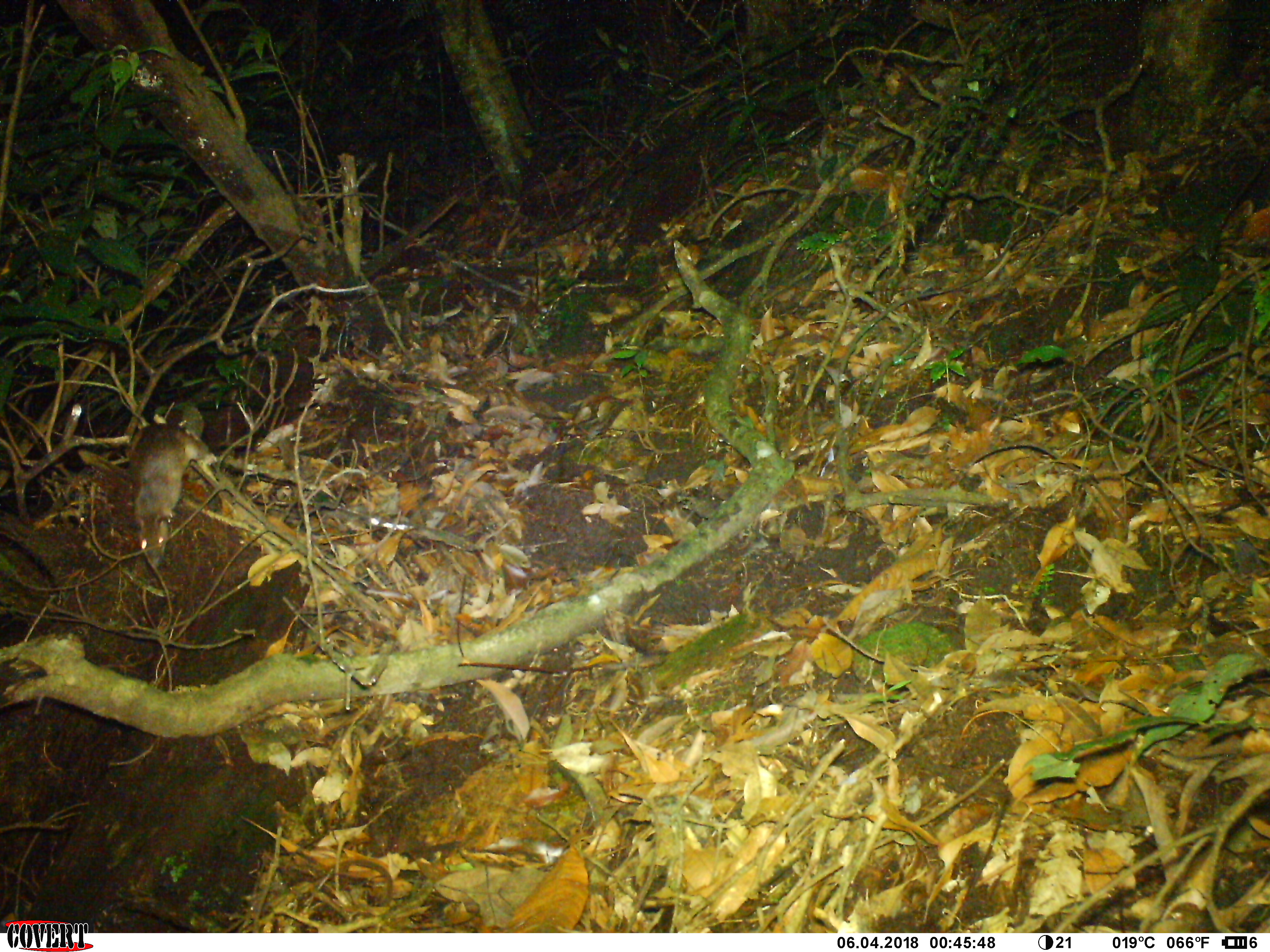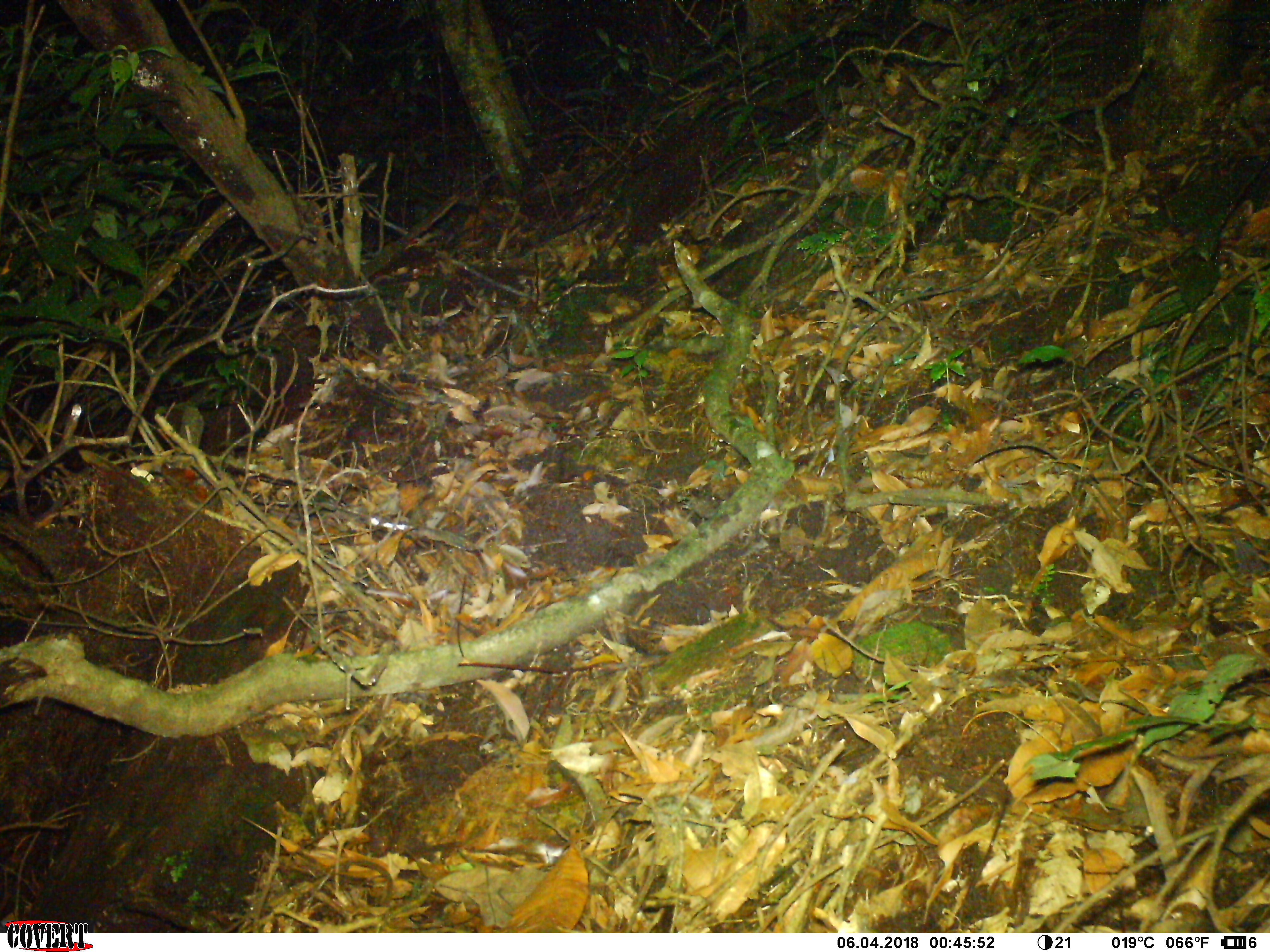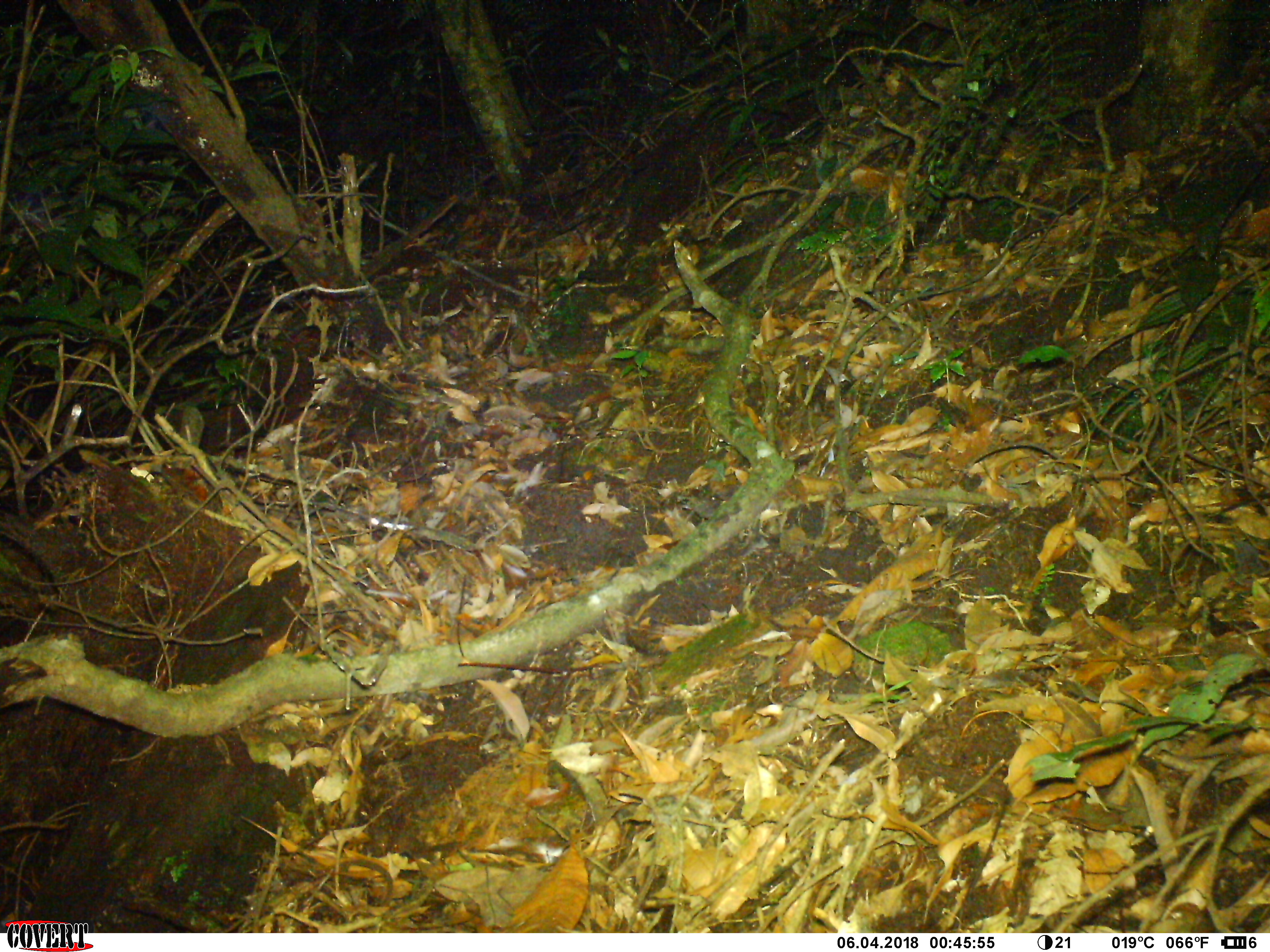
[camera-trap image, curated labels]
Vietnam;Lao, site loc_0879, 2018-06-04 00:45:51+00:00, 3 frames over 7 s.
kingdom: Animalia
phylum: Chordata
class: Mammalia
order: Rodentia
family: Muridae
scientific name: Muridae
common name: old-world mice and rats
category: unidentified murid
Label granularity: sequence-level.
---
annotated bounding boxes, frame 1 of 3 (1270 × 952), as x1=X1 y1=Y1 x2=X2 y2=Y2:
unidentified murid: x1=128 y1=408 x2=218 y2=570